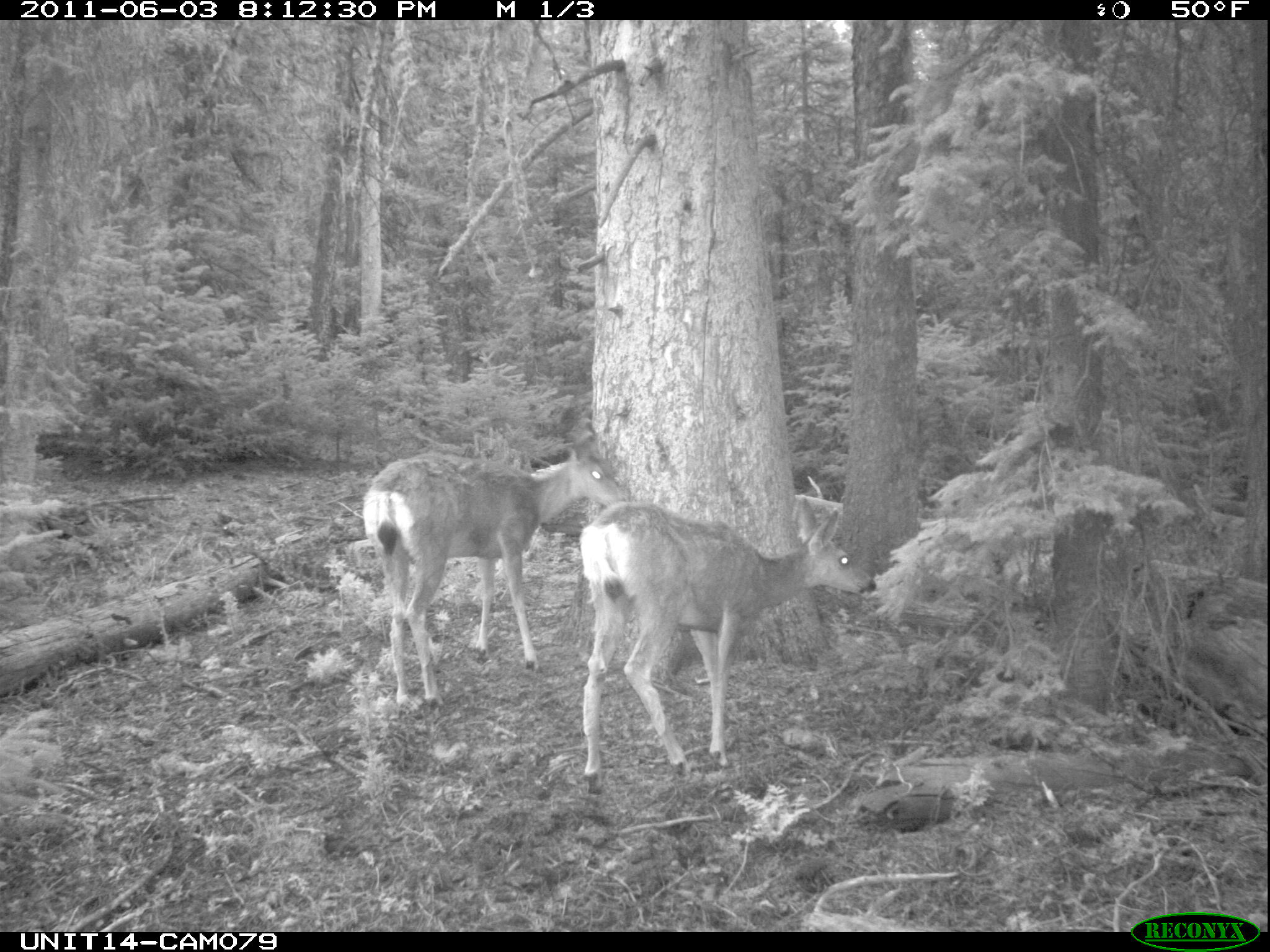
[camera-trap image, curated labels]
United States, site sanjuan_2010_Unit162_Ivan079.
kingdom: Animalia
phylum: Chordata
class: Mammalia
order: Artiodactyla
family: Cervidae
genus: Odocoileus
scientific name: Odocoileus hemionus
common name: mule deer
Odocoileus hemionus (mule deer).